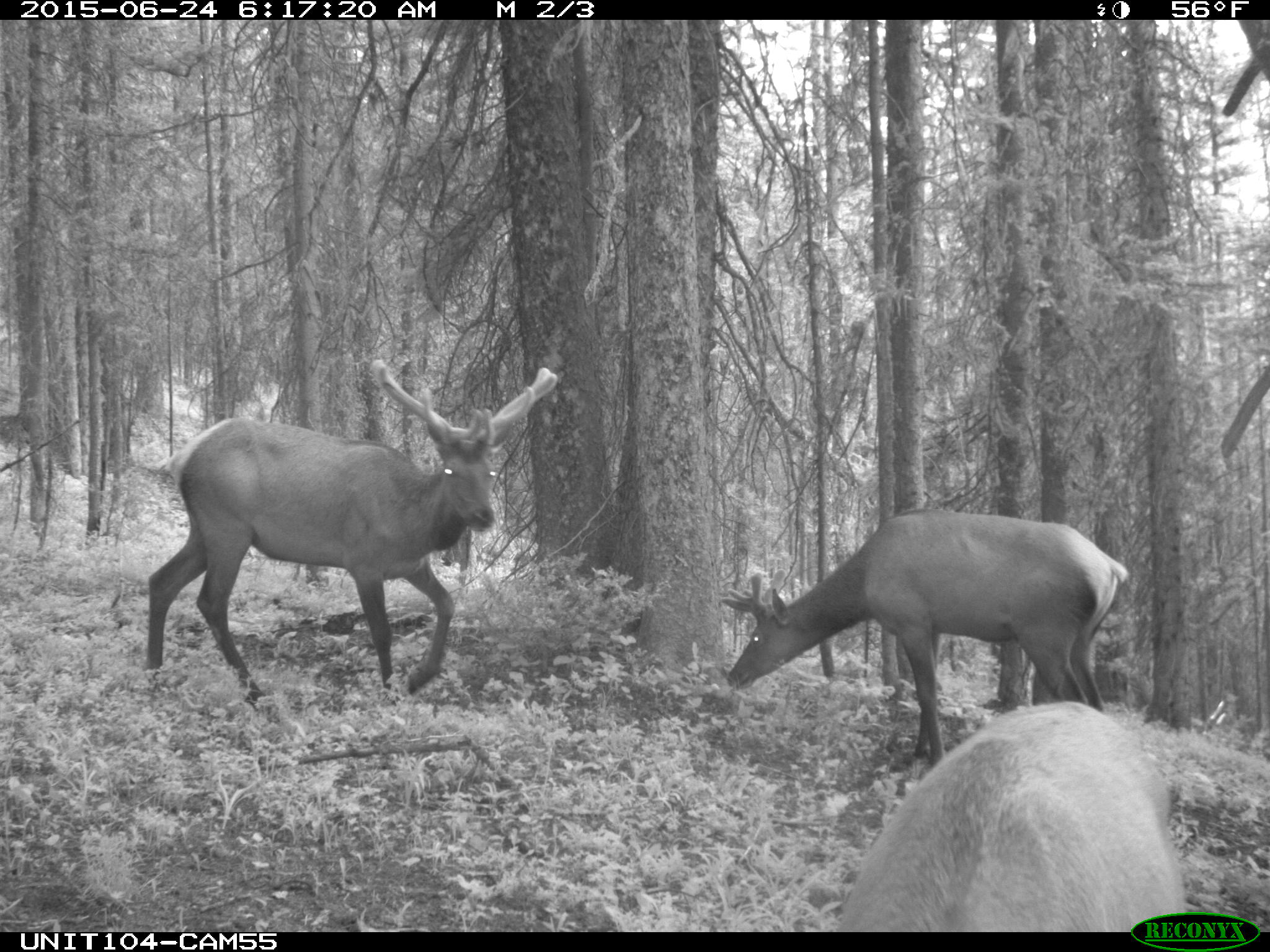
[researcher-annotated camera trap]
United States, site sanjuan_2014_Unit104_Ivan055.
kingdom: Animalia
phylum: Chordata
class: Mammalia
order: Artiodactyla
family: Cervidae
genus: Cervus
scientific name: Cervus elaphus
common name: red deer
Cervus elaphus (red deer).